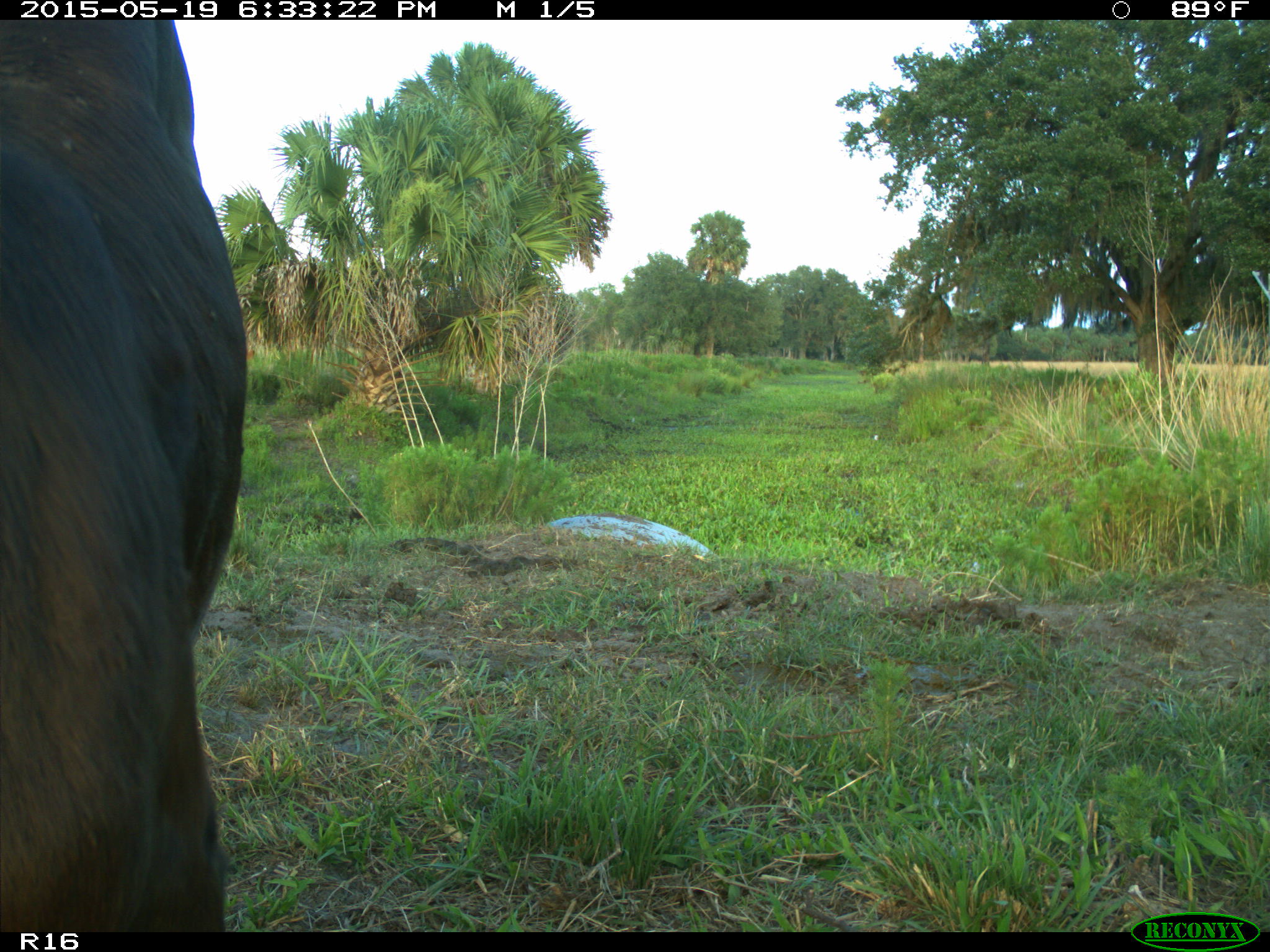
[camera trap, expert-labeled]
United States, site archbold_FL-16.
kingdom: Animalia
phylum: Chordata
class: Mammalia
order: Artiodactyla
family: Bovidae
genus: Bos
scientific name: Bos taurus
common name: domestic cow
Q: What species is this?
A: Bos taurus (domestic cow).